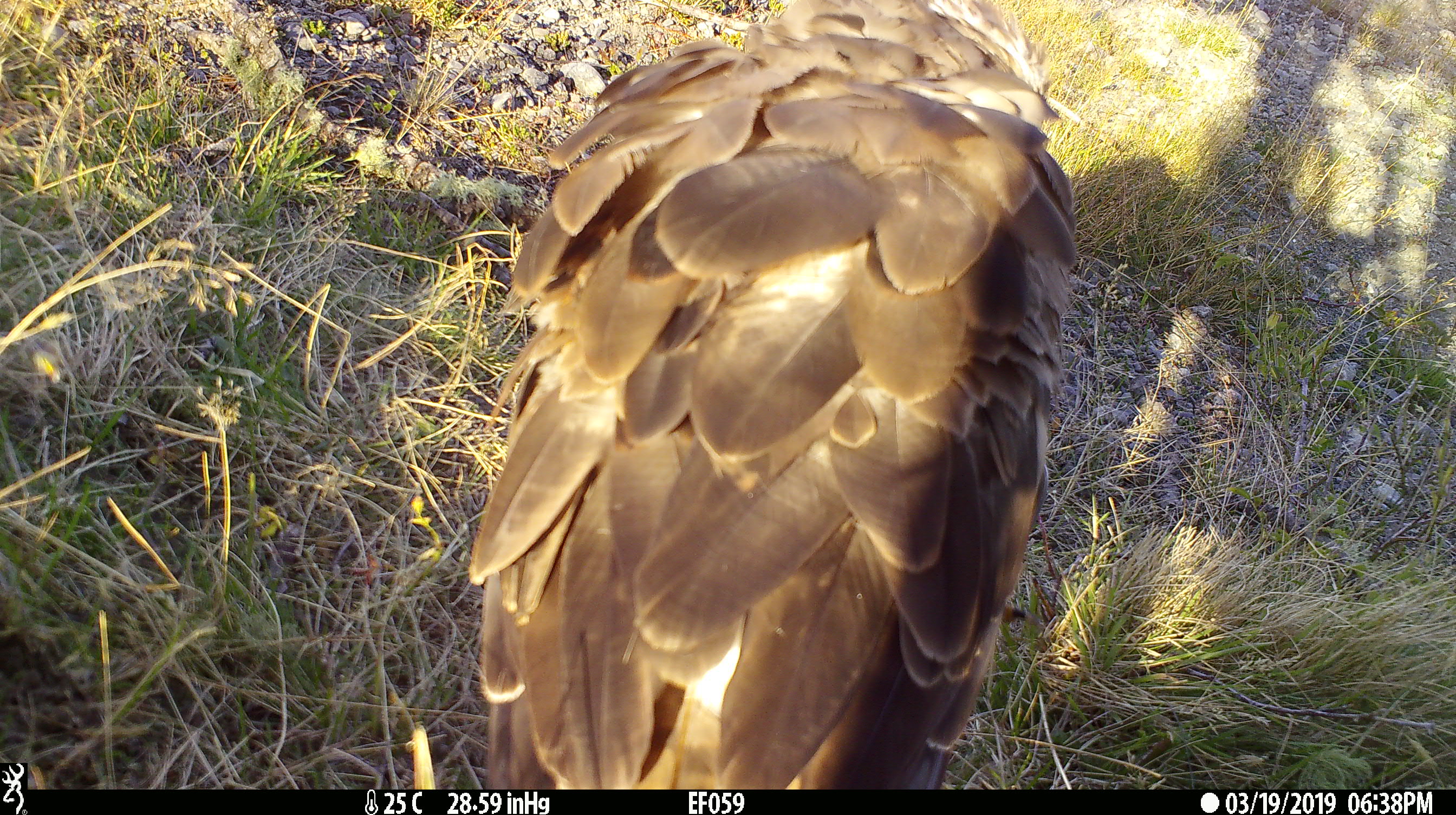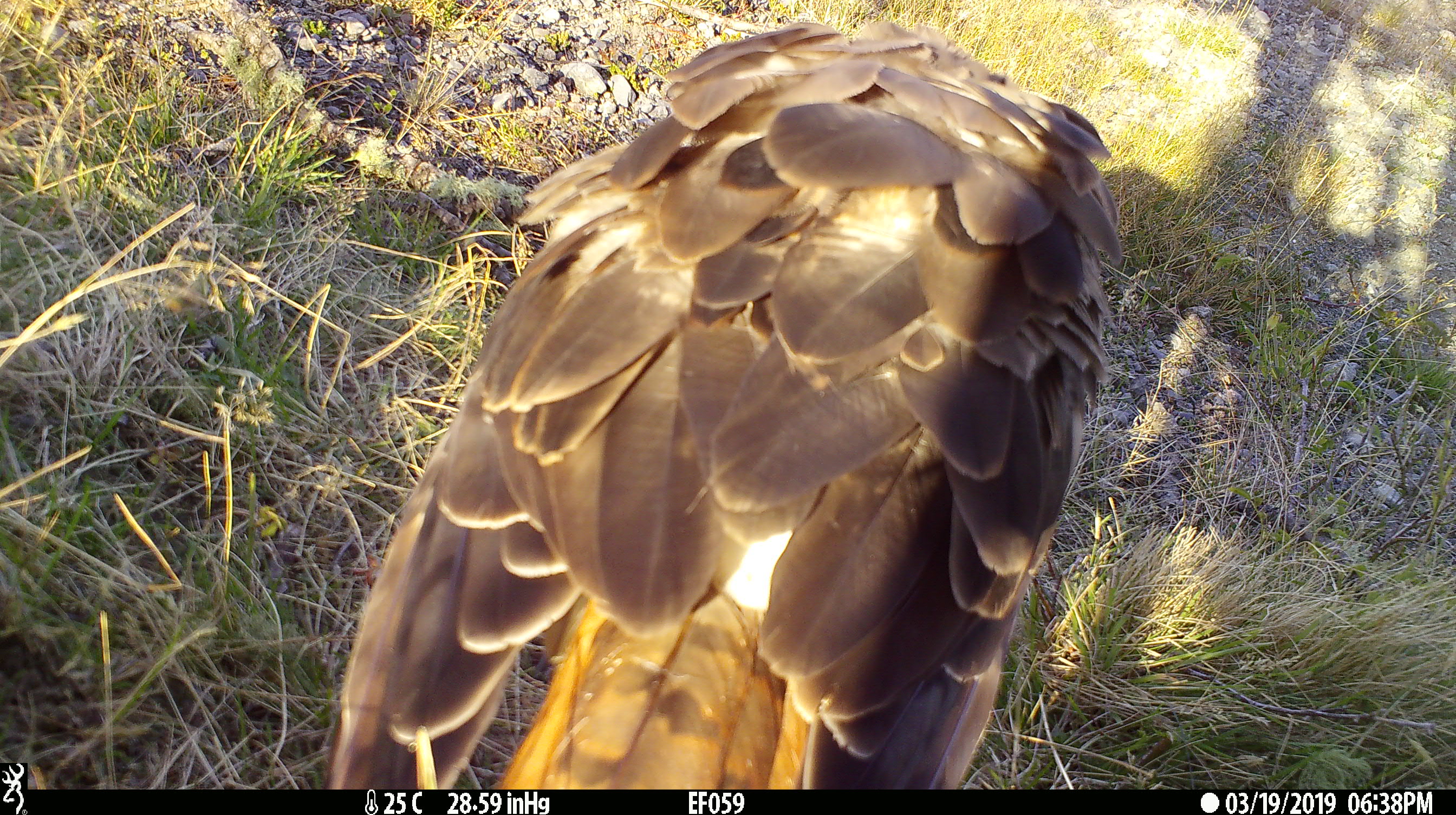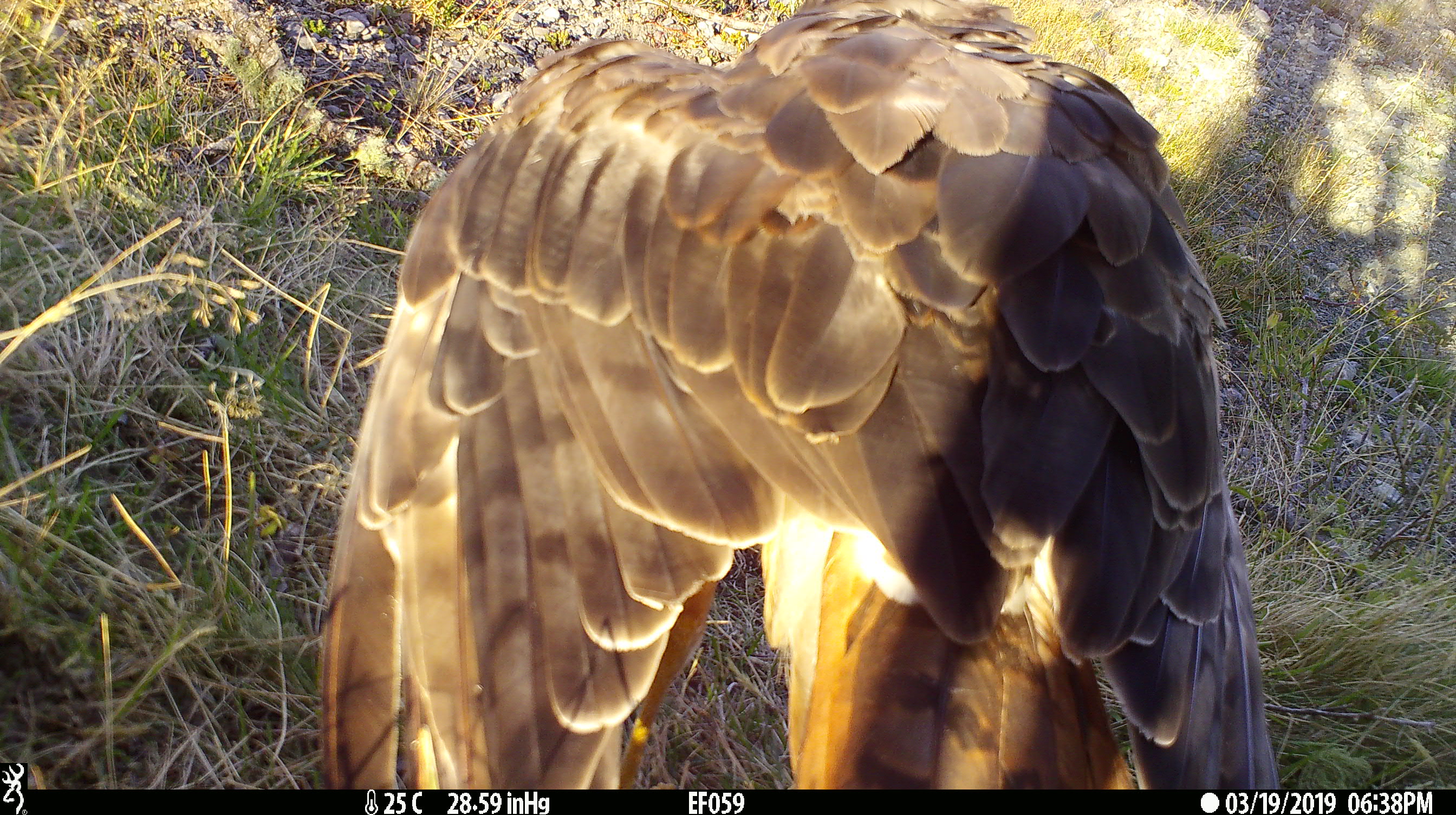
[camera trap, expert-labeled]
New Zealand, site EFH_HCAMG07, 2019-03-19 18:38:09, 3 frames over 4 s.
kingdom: Animalia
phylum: Chordata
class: Aves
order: Accipitriformes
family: Accipitridae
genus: Circus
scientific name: Circus approximans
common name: swamp harrier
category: harrier